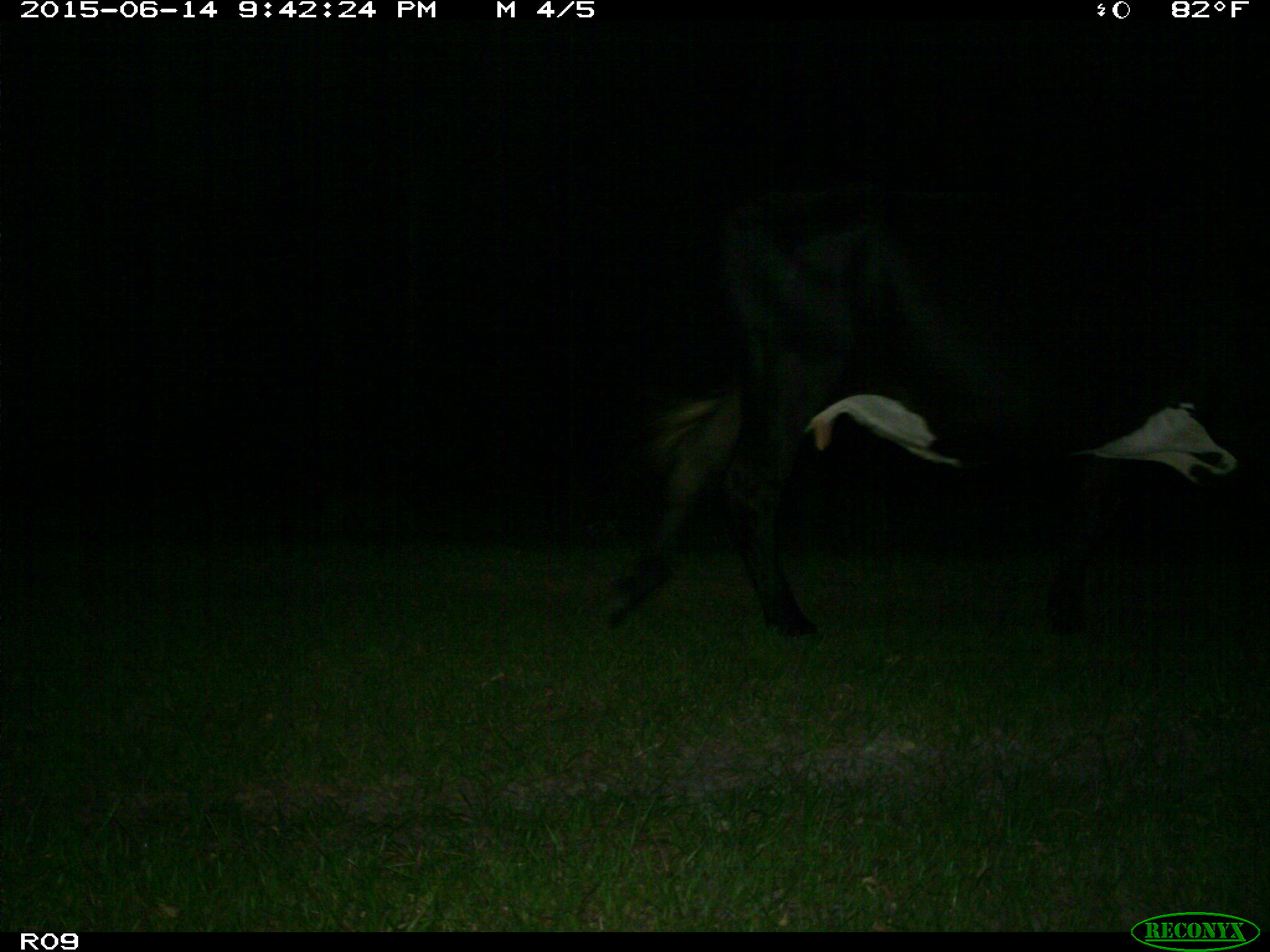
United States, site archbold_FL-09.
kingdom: Animalia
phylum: Chordata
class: Mammalia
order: Artiodactyla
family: Bovidae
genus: Bos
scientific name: Bos taurus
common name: domestic cow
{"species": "Bos taurus (domestic cow)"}